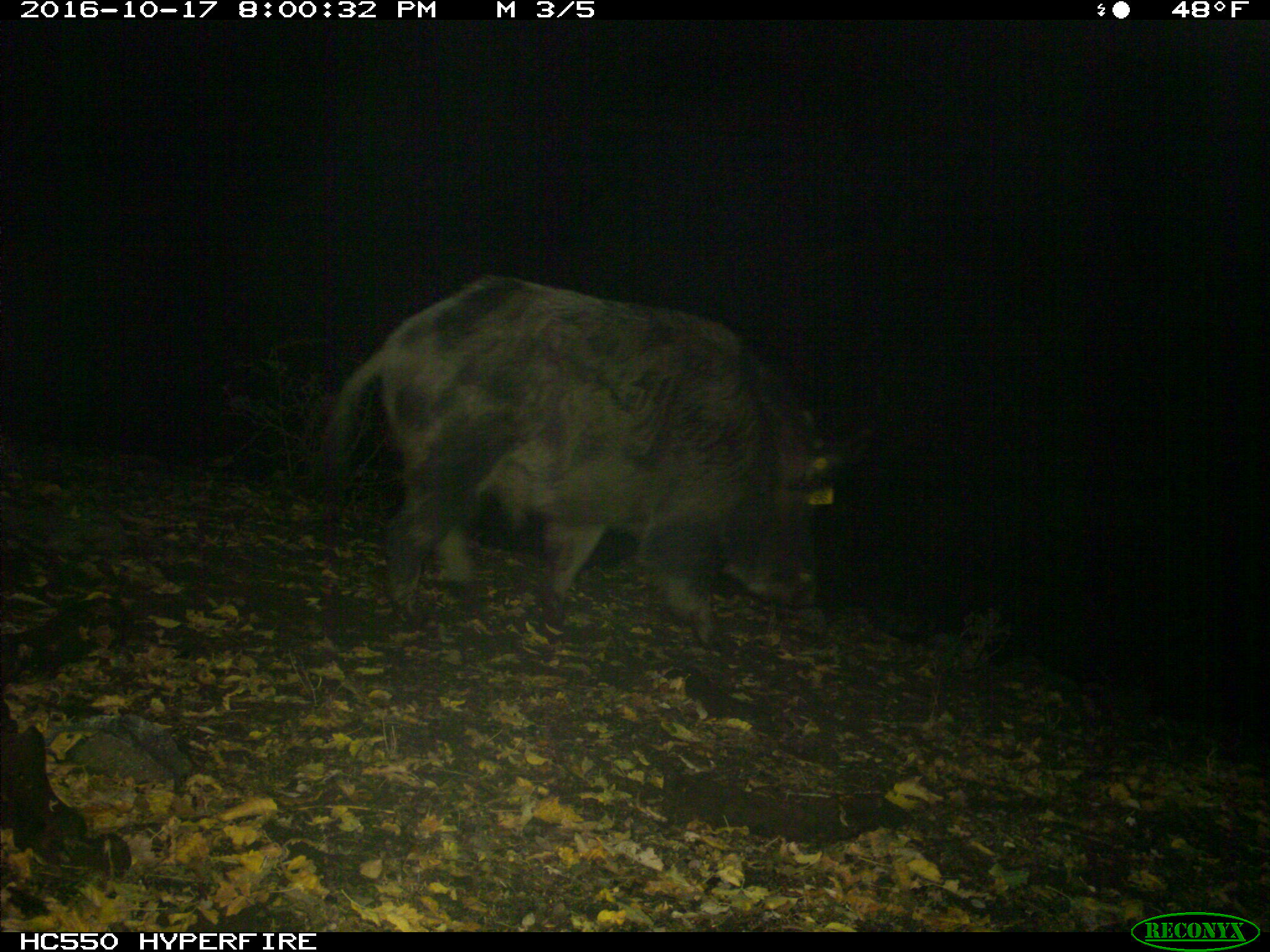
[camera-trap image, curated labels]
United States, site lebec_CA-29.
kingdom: Animalia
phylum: Chordata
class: Mammalia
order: Artiodactyla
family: Suidae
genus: Sus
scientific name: Sus scrofa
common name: wild boar